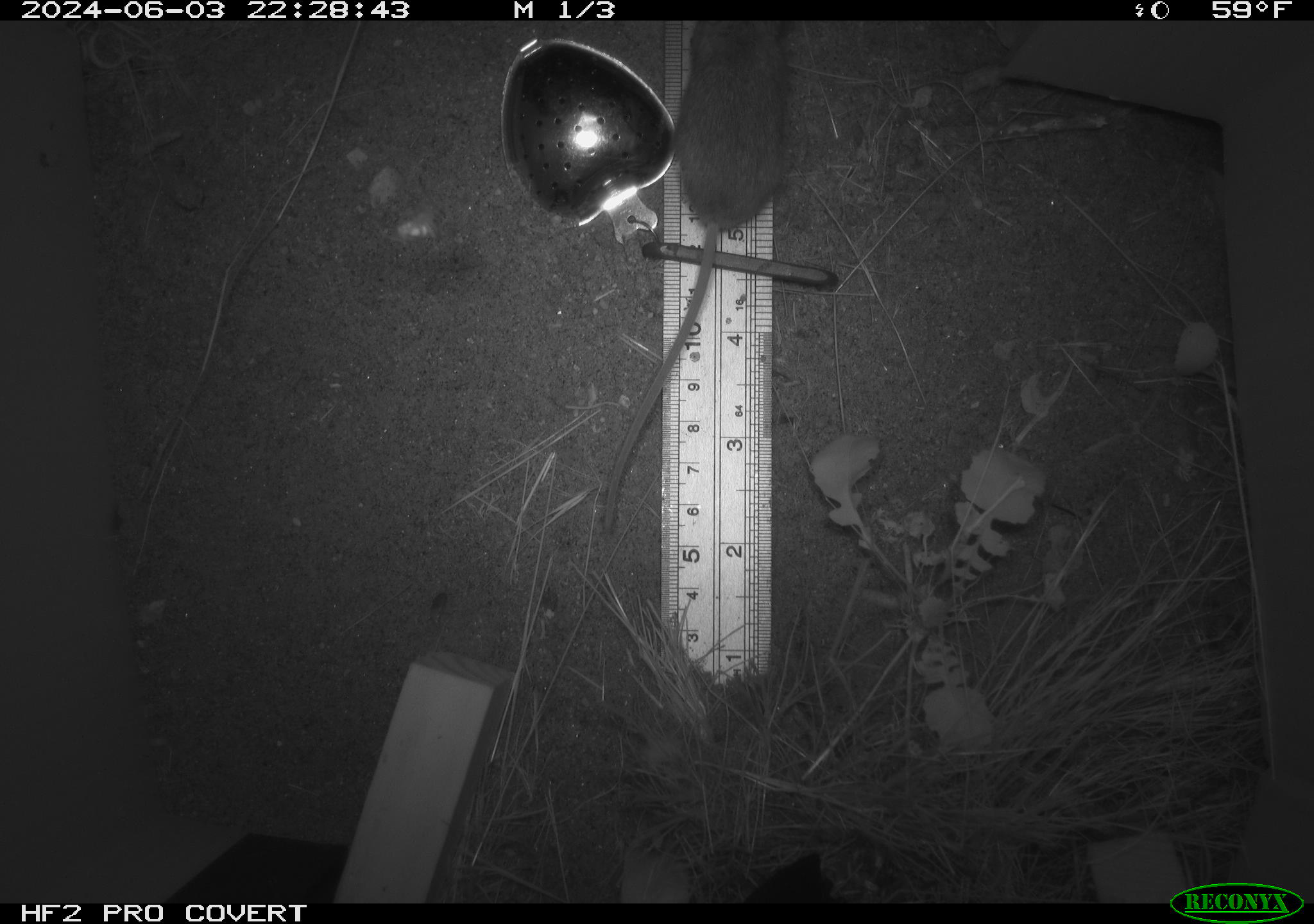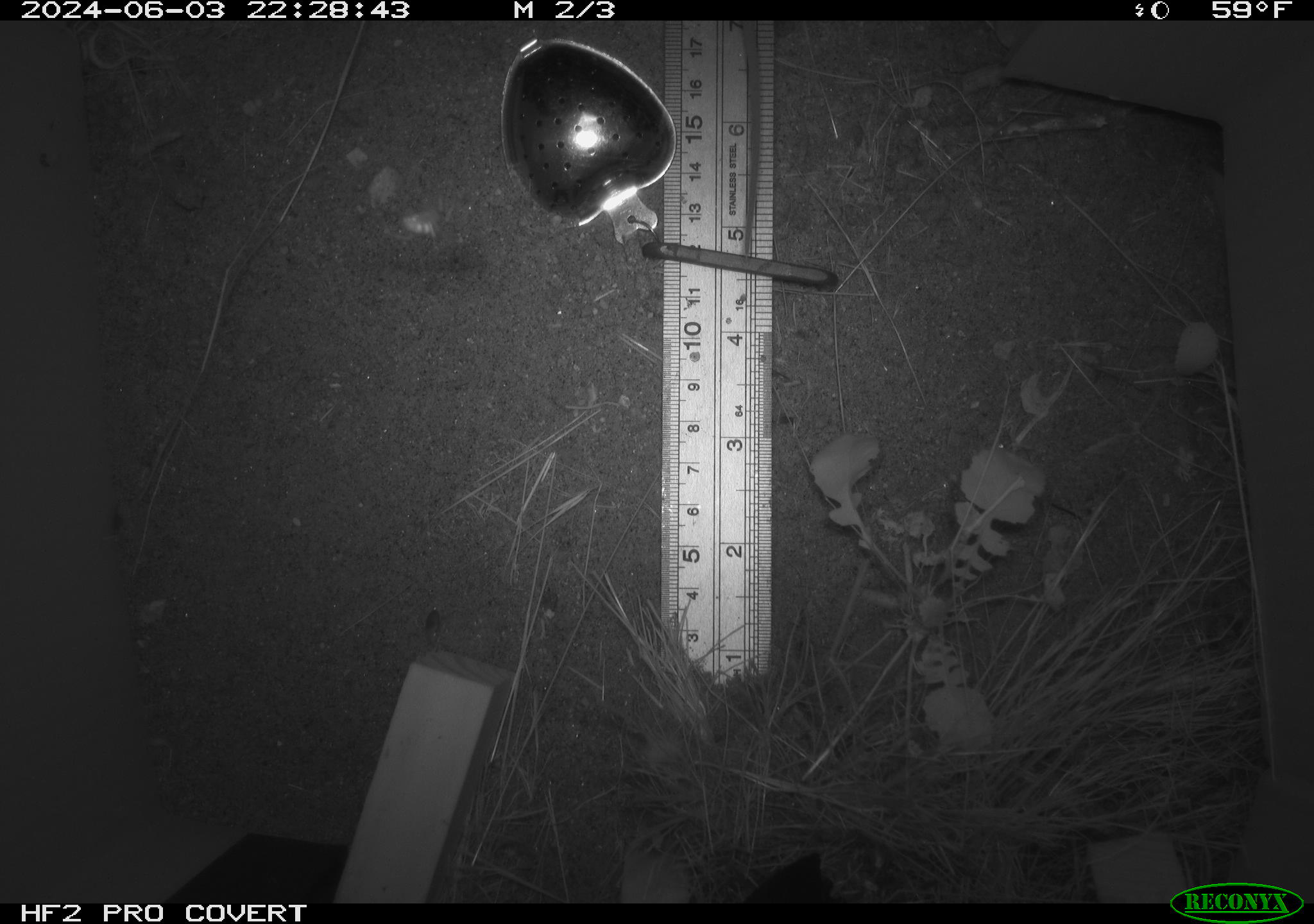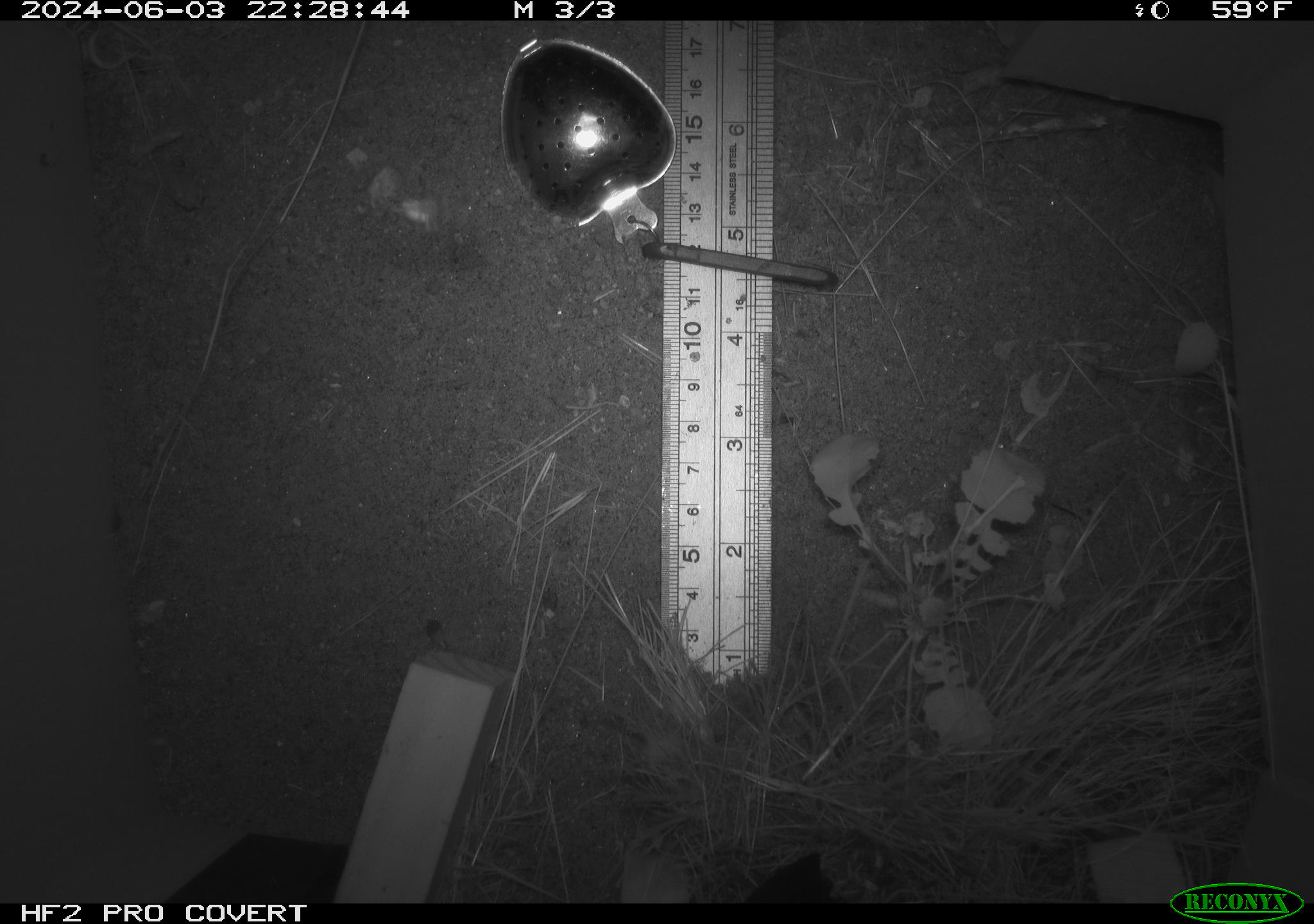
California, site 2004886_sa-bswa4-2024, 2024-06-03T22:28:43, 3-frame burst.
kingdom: Animalia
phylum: Chordata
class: Mammalia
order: Rodentia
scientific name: Rodentia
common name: rodent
Rodent (Rodentia).